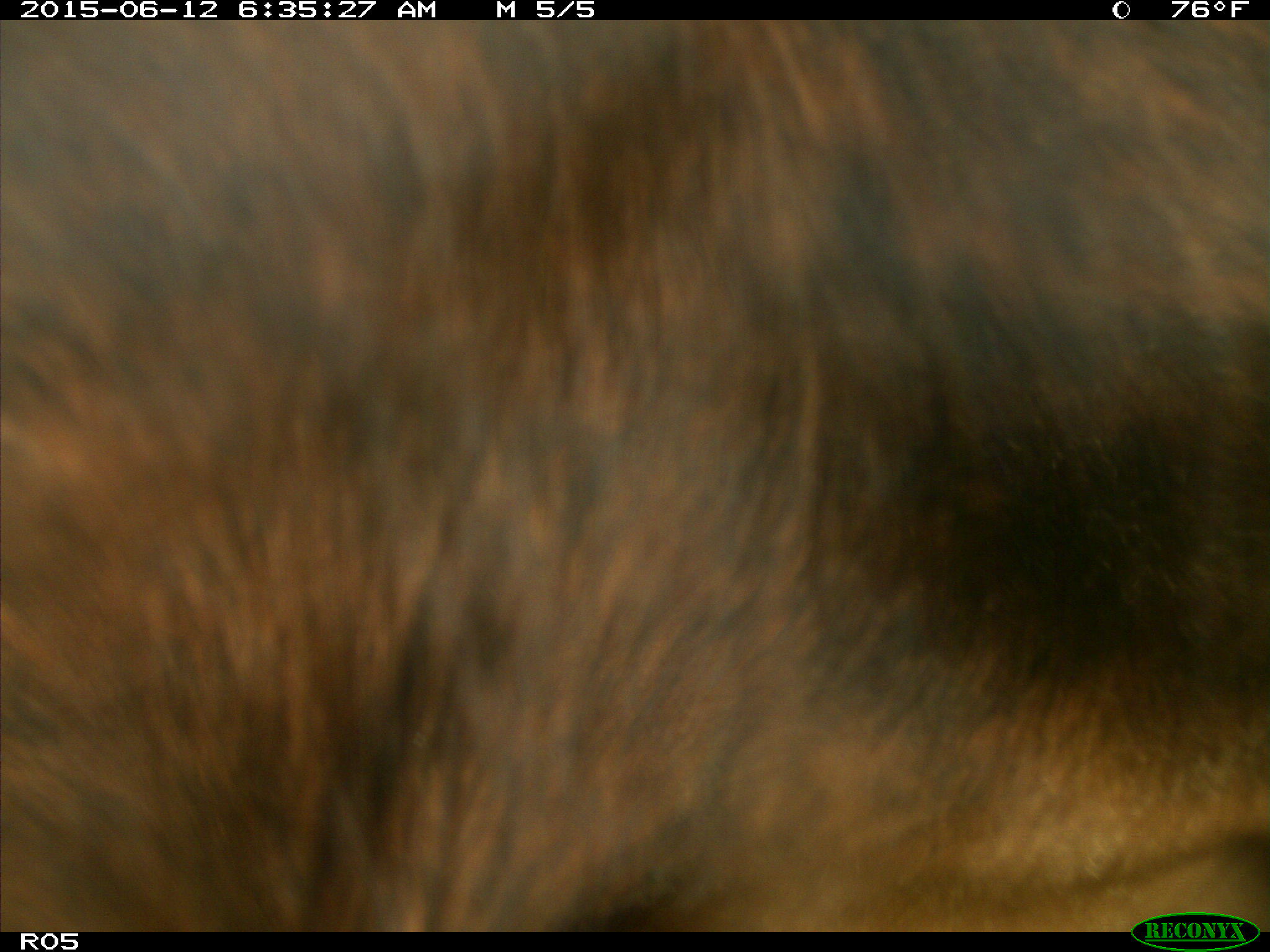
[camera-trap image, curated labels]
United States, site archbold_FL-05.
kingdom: Animalia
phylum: Chordata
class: Mammalia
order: Artiodactyla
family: Bovidae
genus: Bos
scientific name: Bos taurus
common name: domestic cow